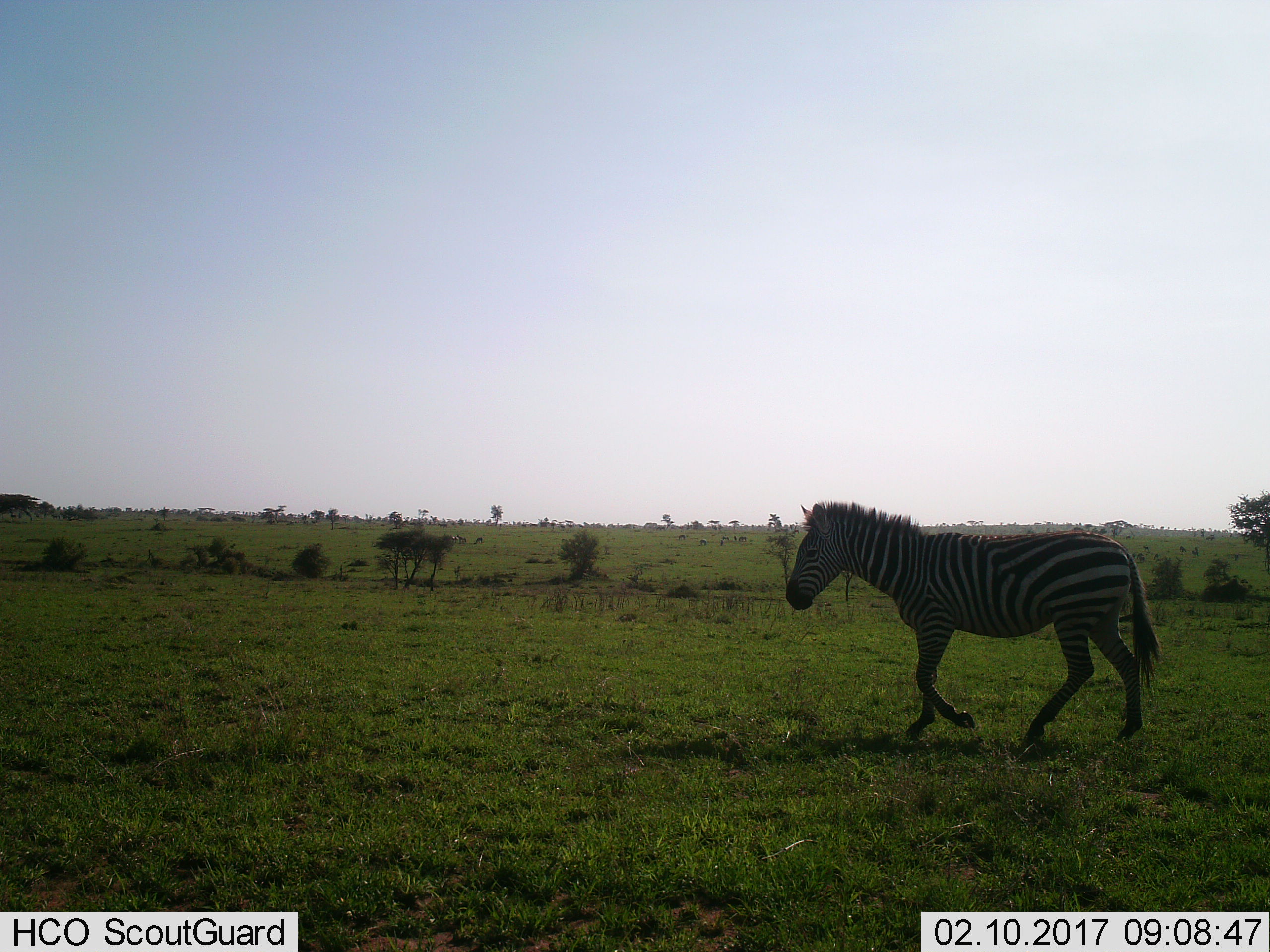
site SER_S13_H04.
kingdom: Animalia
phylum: Chordata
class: Mammalia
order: Perissodactyla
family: Equidae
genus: Equus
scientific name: Equus quagga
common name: plains zebra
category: zebraplains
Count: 1.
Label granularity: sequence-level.